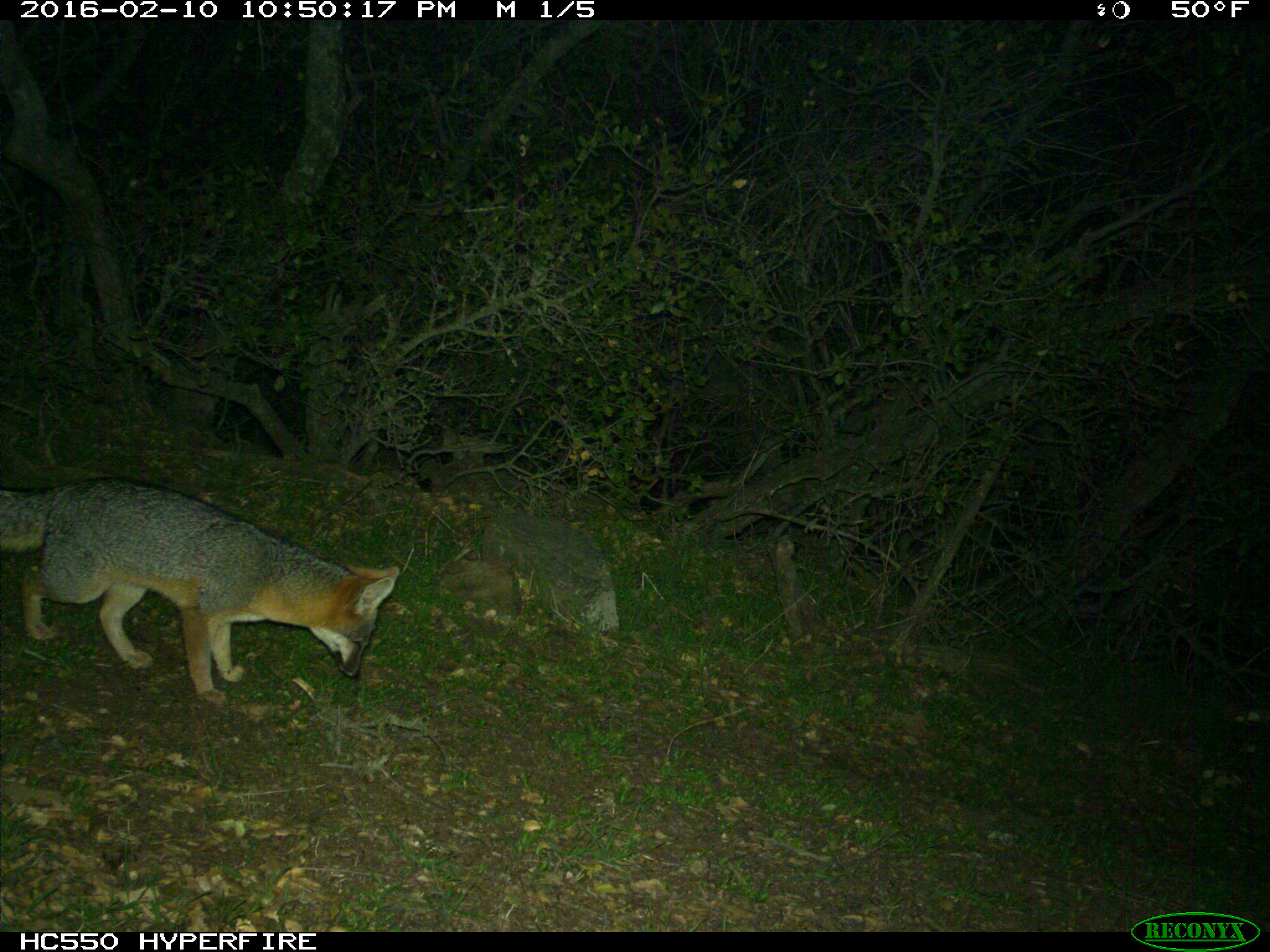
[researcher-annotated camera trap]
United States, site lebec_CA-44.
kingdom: Animalia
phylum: Chordata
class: Mammalia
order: Carnivora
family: Canidae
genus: Urocyon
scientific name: Urocyon cinereoargenteus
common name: gray fox